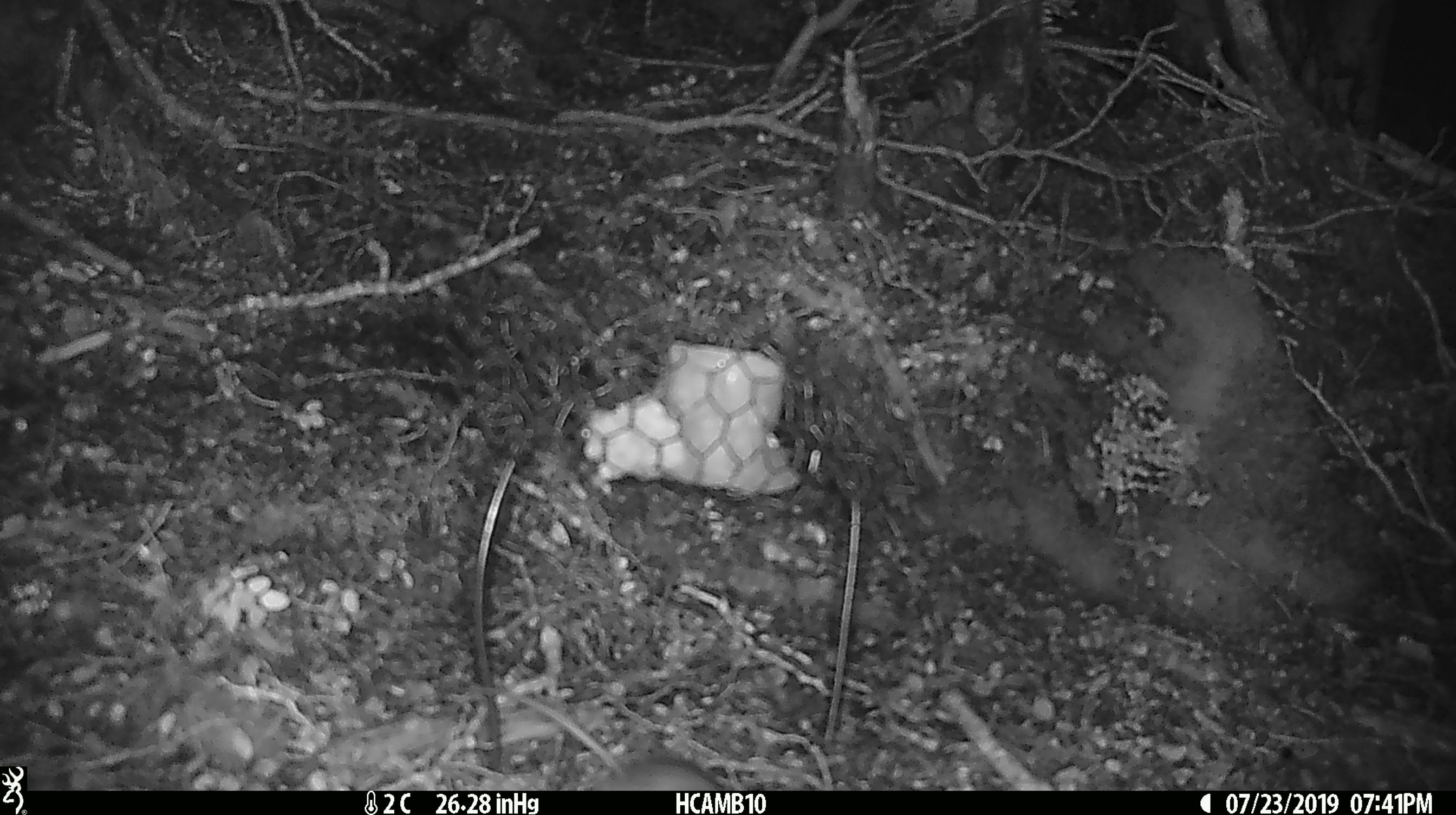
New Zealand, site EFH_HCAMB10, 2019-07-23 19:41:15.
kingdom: Animalia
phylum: Chordata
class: Mammalia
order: Rodentia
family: Muridae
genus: Mus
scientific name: Mus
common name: mouse